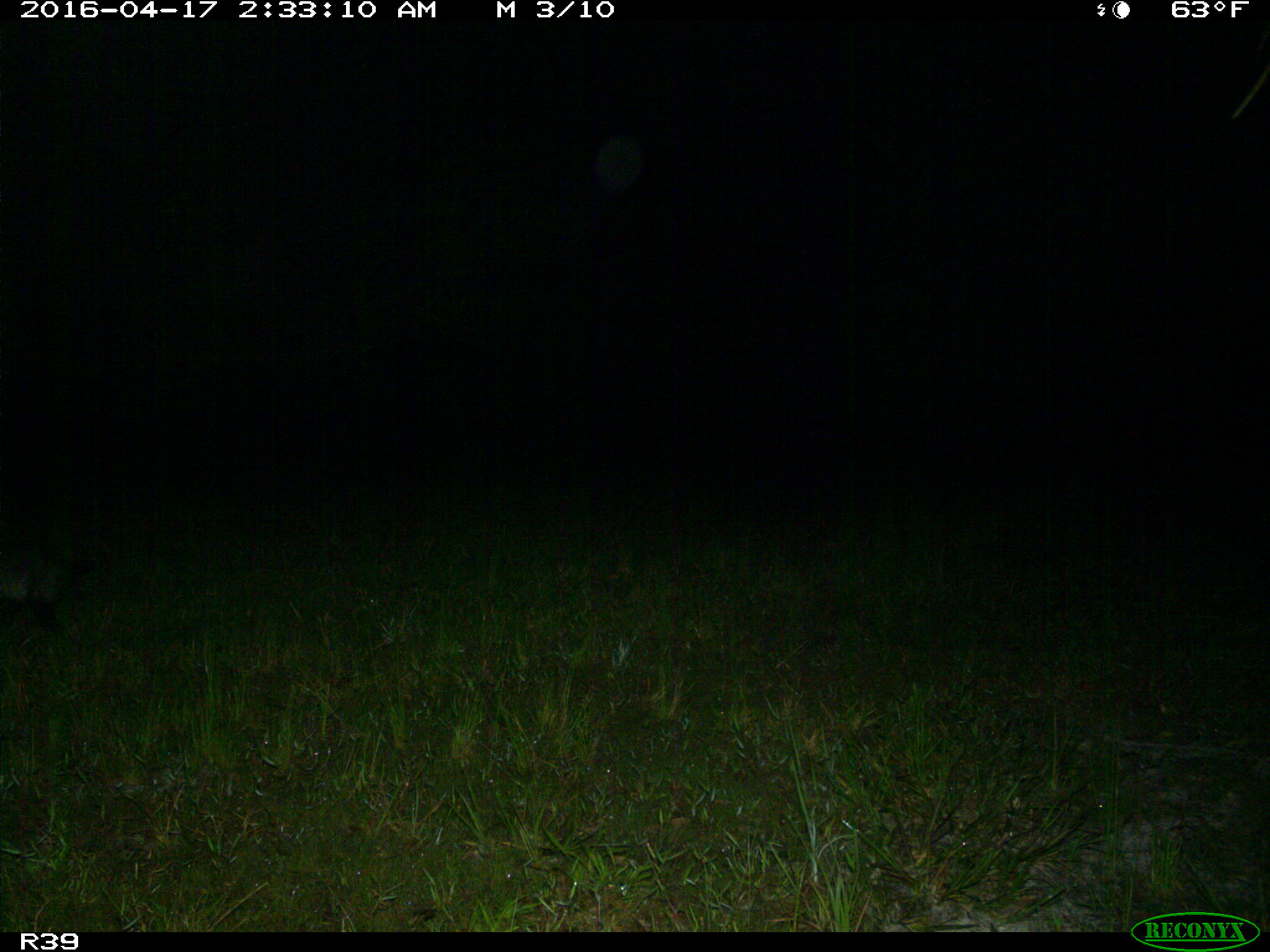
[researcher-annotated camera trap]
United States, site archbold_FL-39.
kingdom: Animalia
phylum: Chordata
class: Mammalia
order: Didelphimorphia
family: Didelphidae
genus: Didelphis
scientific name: Didelphis virginiana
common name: virginia opossum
Didelphis virginiana (virginia opossum).